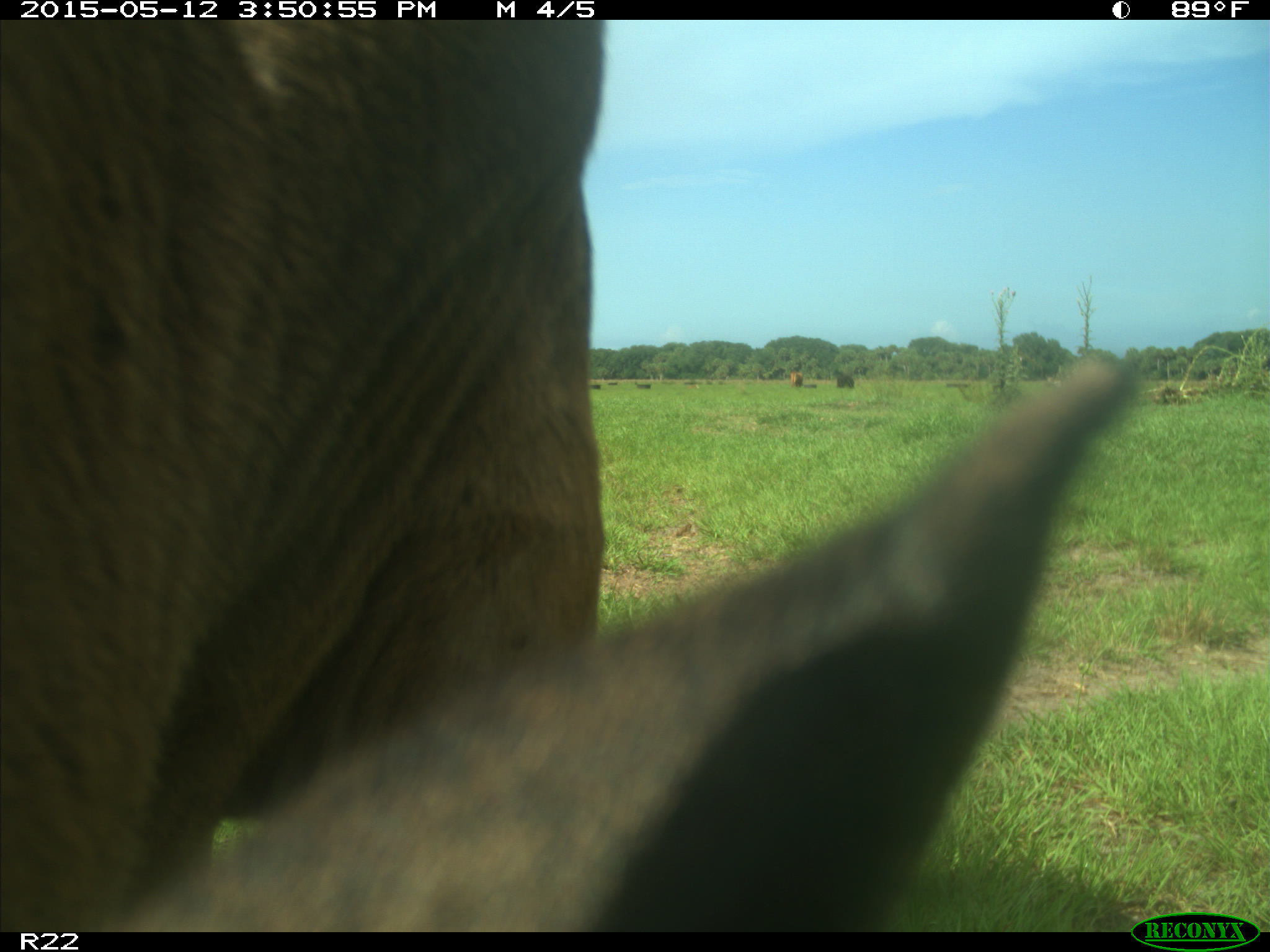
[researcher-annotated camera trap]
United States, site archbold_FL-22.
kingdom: Animalia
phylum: Chordata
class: Mammalia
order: Artiodactyla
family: Bovidae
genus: Bos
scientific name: Bos taurus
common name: domestic cow